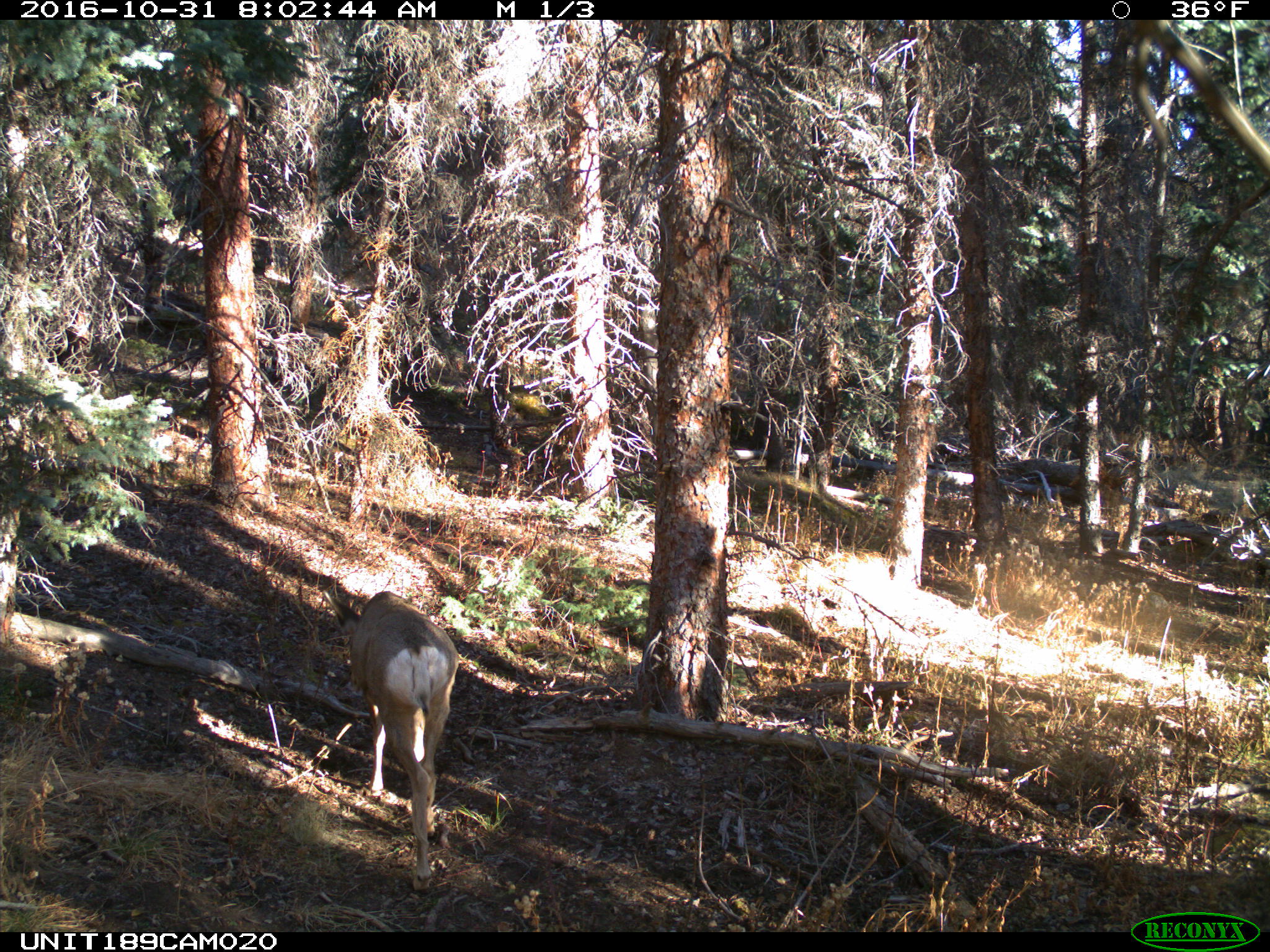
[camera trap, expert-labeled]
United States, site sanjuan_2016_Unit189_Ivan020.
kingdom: Animalia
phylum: Chordata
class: Mammalia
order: Artiodactyla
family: Cervidae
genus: Odocoileus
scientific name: Odocoileus hemionus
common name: mule deer